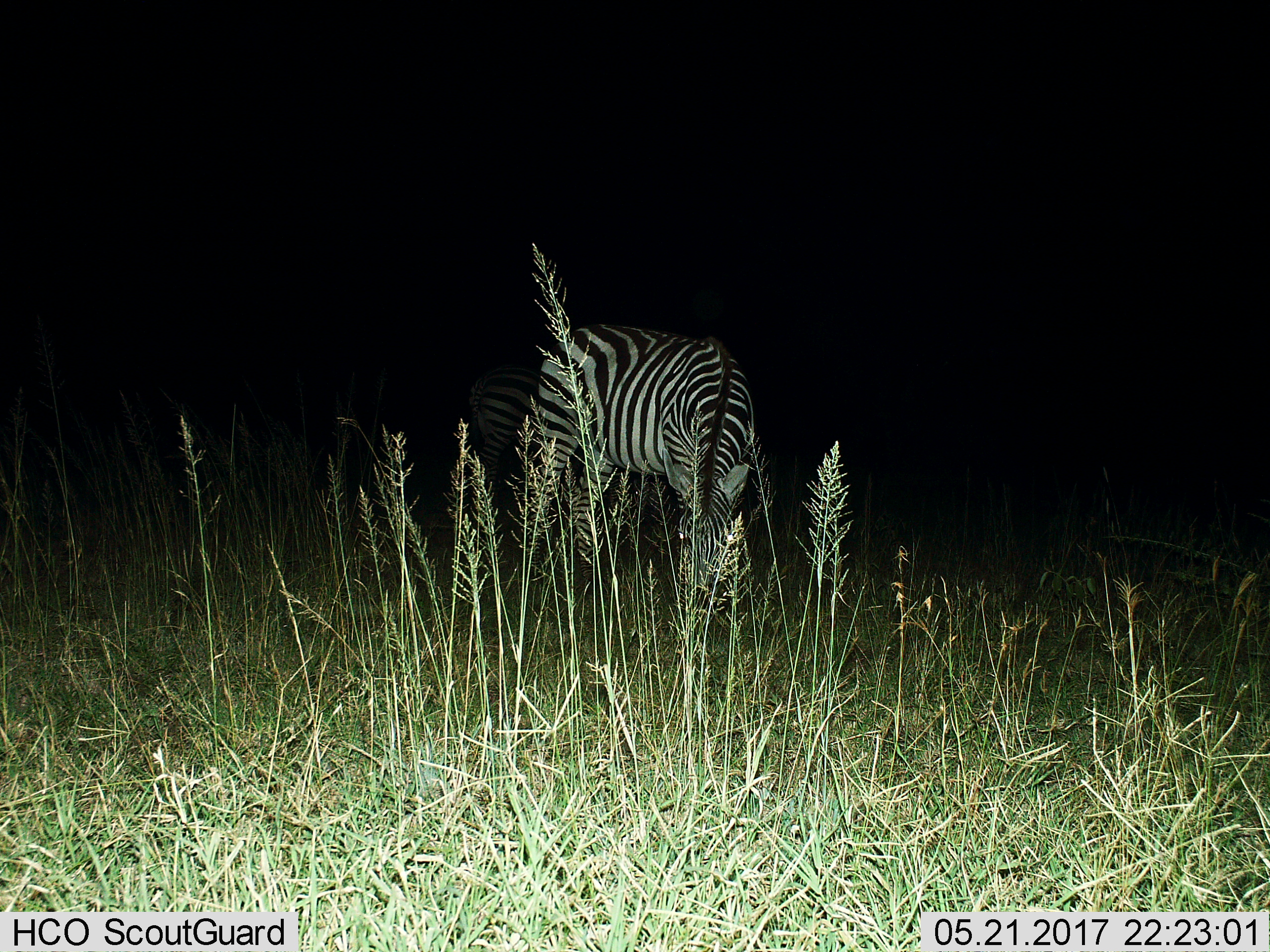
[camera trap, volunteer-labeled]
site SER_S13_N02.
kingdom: Animalia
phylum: Chordata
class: Mammalia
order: Perissodactyla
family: Equidae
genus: Equus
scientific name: Equus quagga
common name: plains zebra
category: zebraplains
Zebraplains (plains zebra) (Equus quagga), count 2. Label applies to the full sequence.